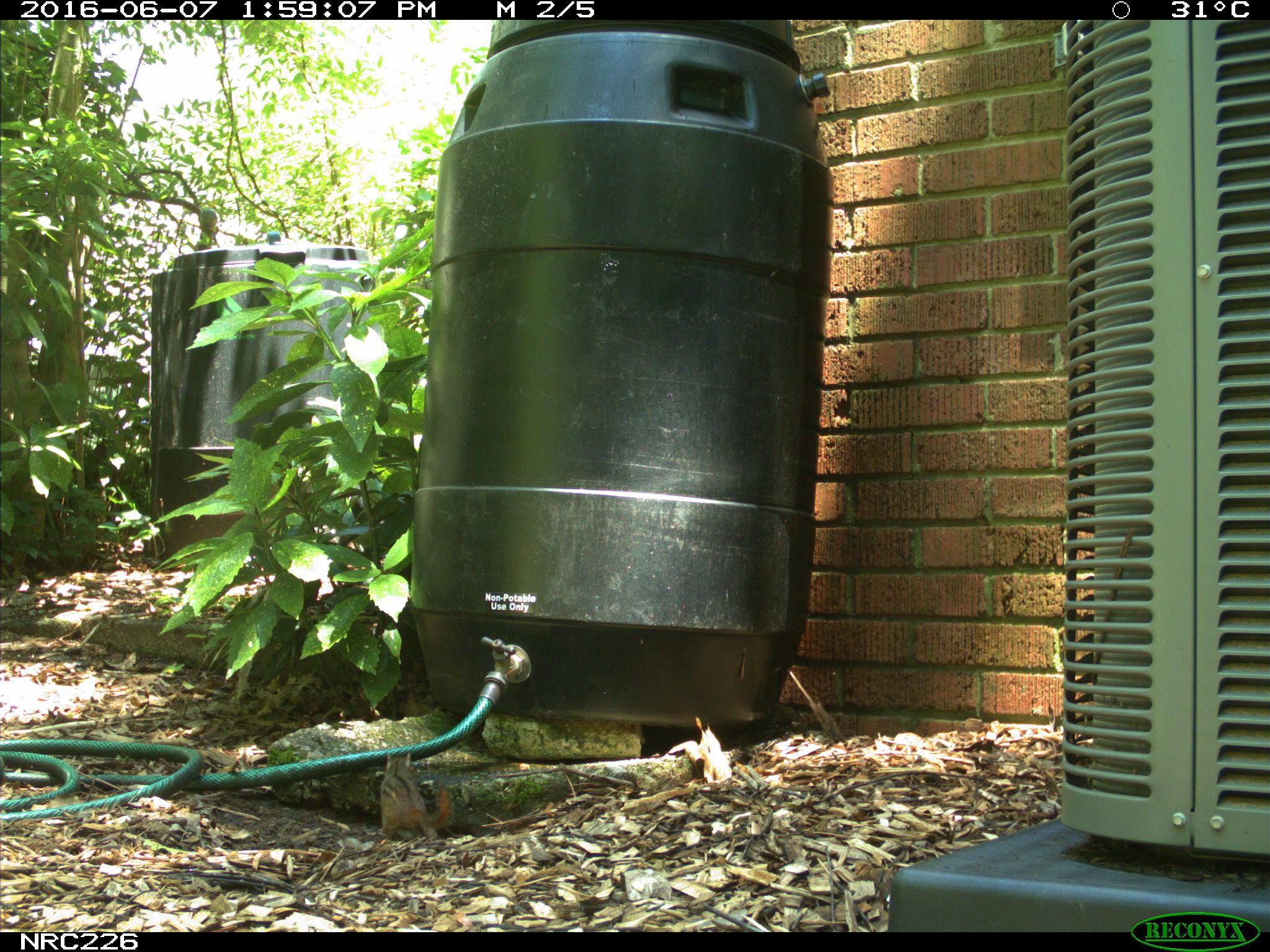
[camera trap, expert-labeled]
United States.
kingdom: Animalia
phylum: Chordata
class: Mammalia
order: Rodentia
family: Sciuridae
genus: Tamias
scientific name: Tamias striatus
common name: eastern chipmunk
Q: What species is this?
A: Eastern Chipmunk (Tamias striatus).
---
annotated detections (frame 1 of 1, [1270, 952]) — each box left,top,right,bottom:
Eastern Chipmunk: 373,744,446,849